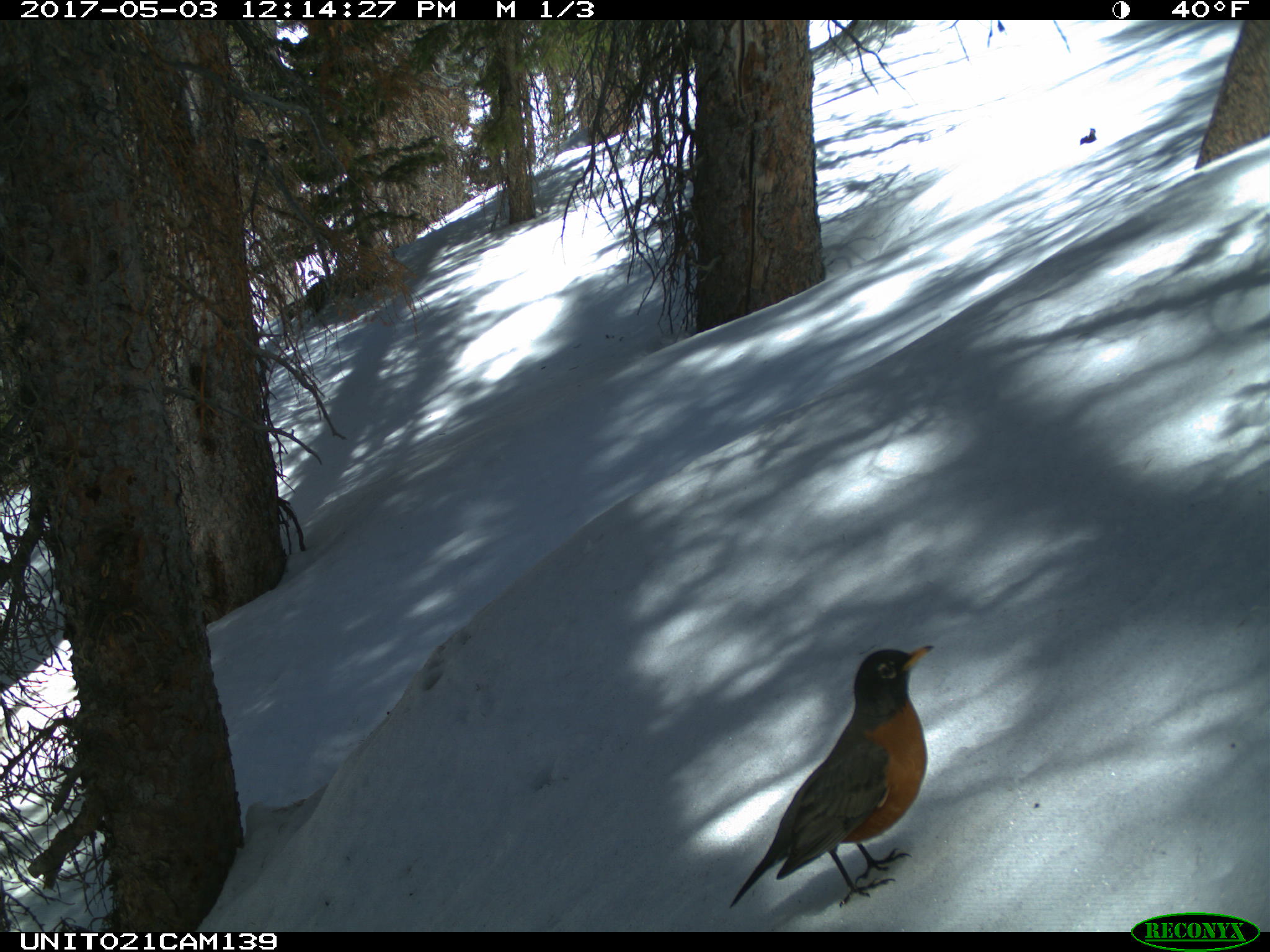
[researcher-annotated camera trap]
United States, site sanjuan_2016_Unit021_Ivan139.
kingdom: Animalia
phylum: Chordata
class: Aves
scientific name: Aves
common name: birds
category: unidentified bird